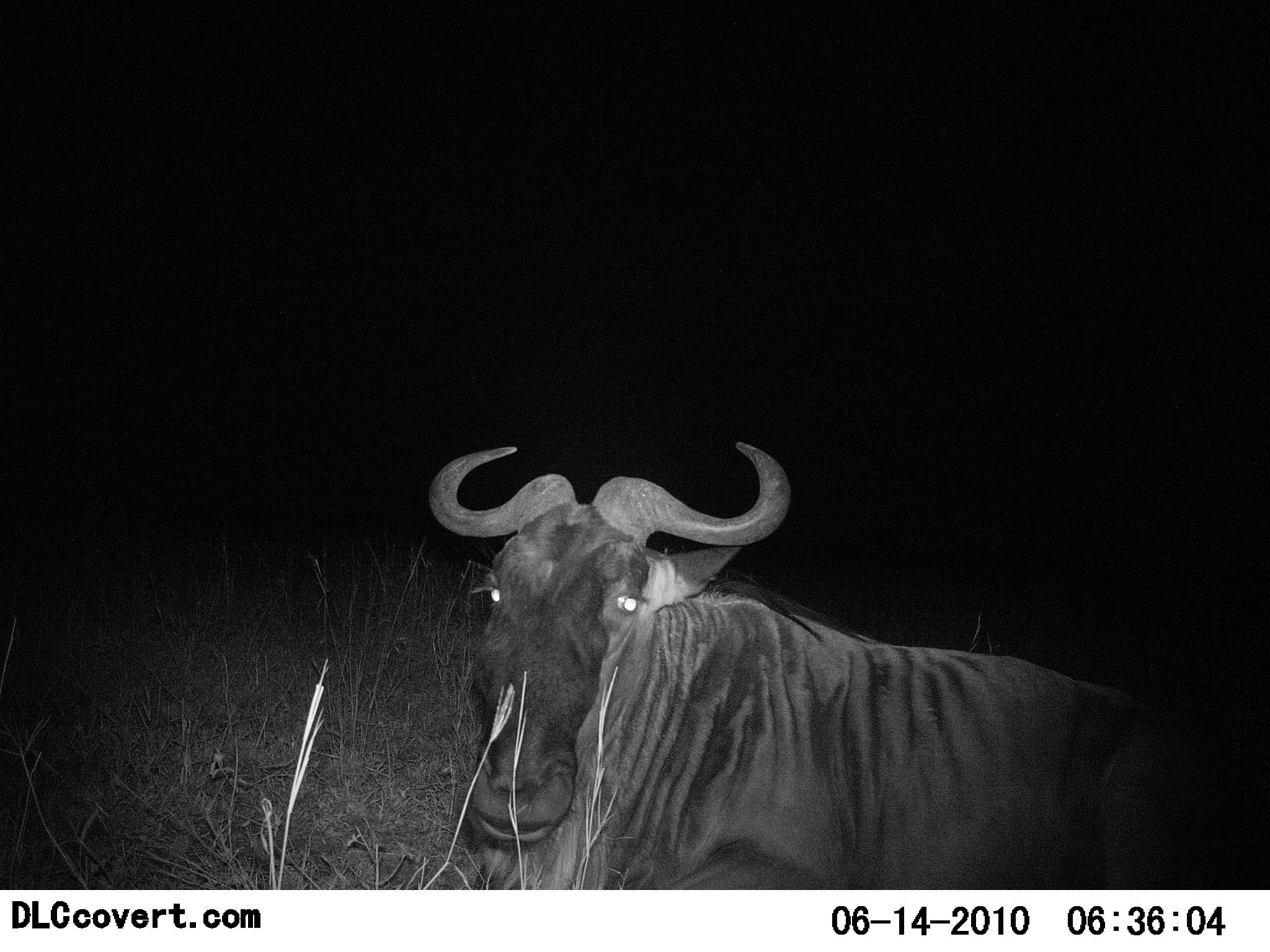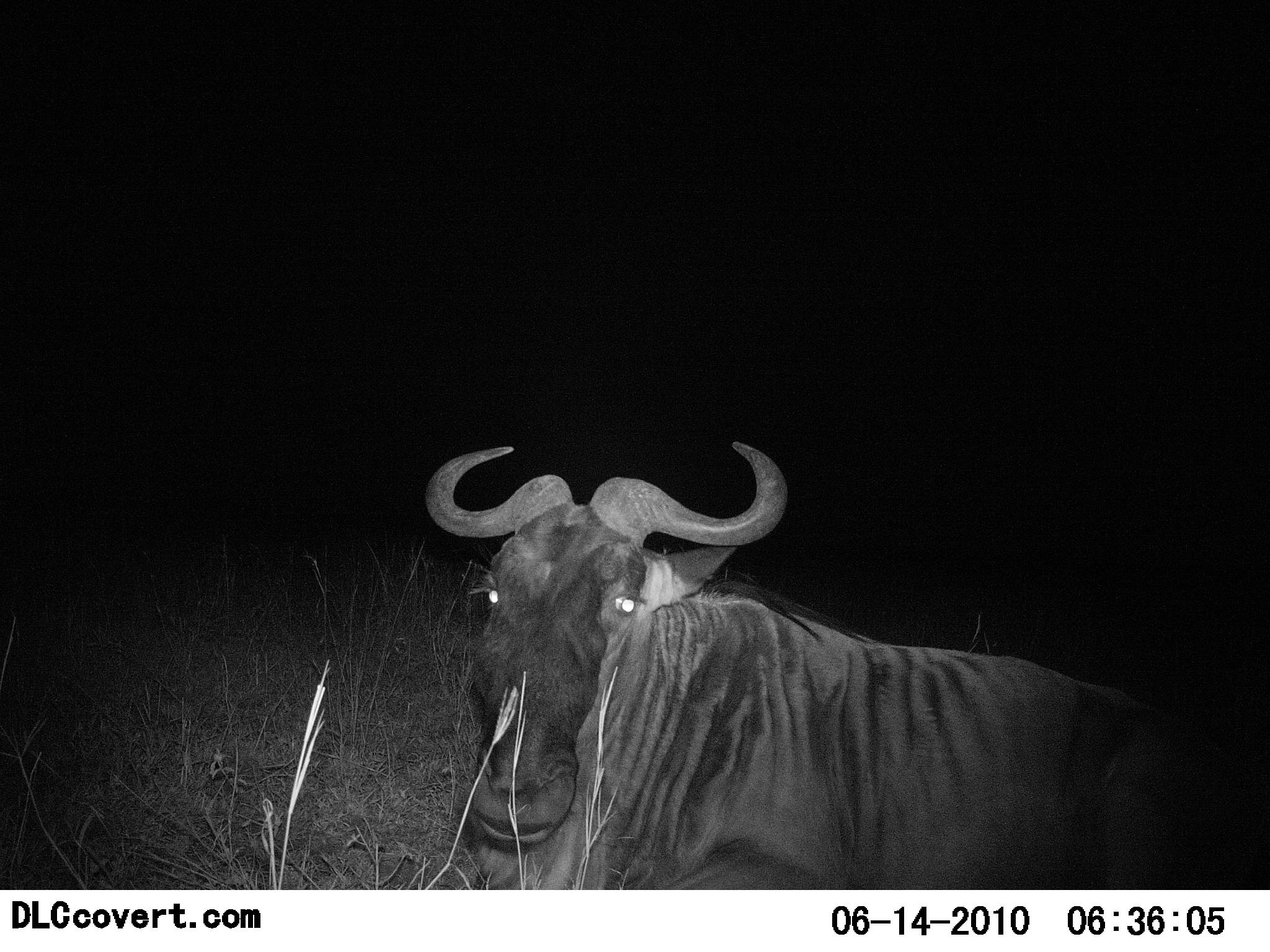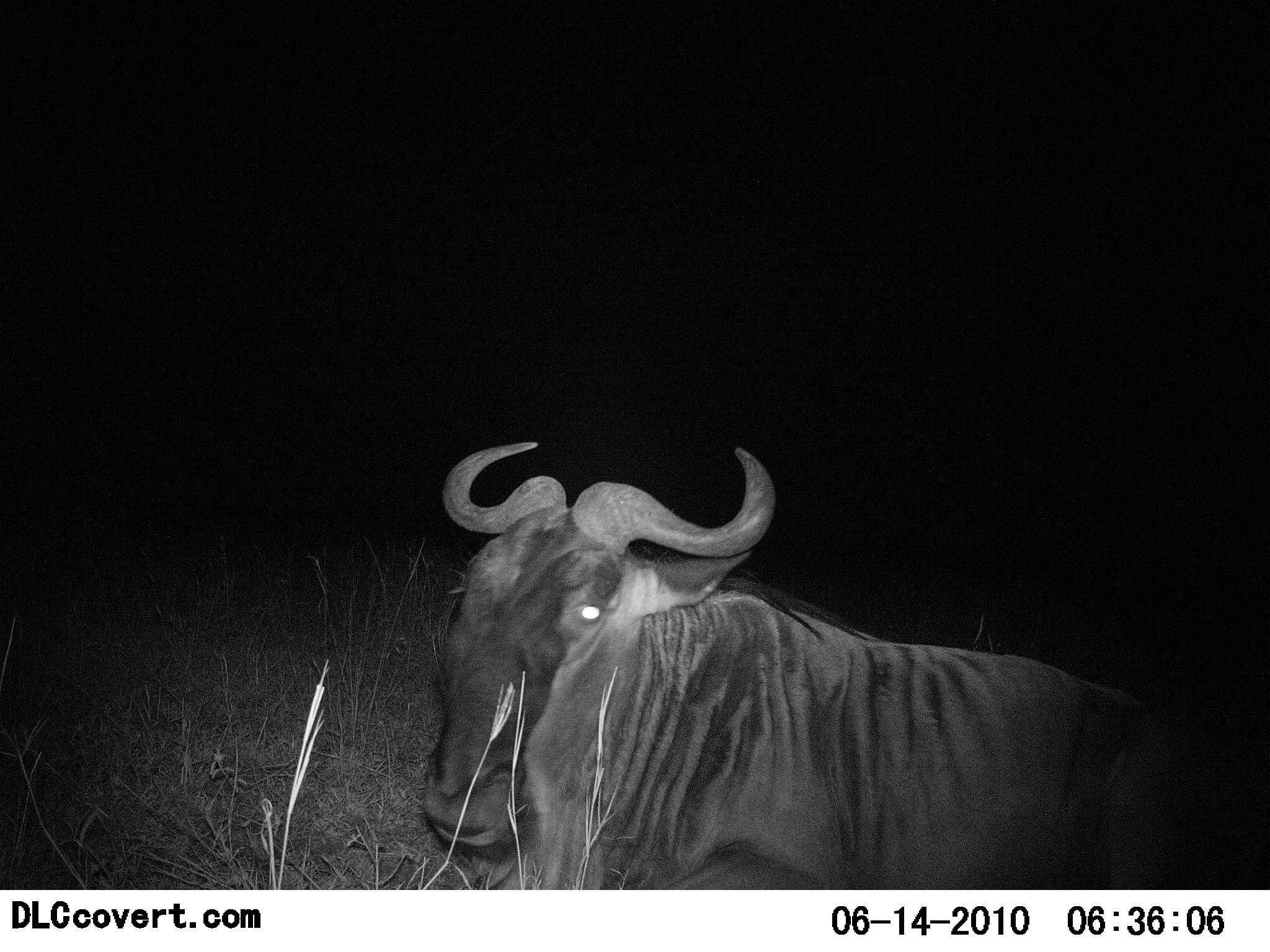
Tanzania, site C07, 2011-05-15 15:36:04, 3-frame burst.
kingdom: Animalia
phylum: Chordata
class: Mammalia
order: Artiodactyla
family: Bovidae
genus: Connochaetes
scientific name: Connochaetes taurinus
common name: blue wildebeest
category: wildebeest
Wildebeest (blue wildebeest) (Connochaetes taurinus), count 1. Behavior (volunteer vote fractions): standing 0%, resting 100%, moving 0%, interacting 0%. Young present (vote fraction): 0%. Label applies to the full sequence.